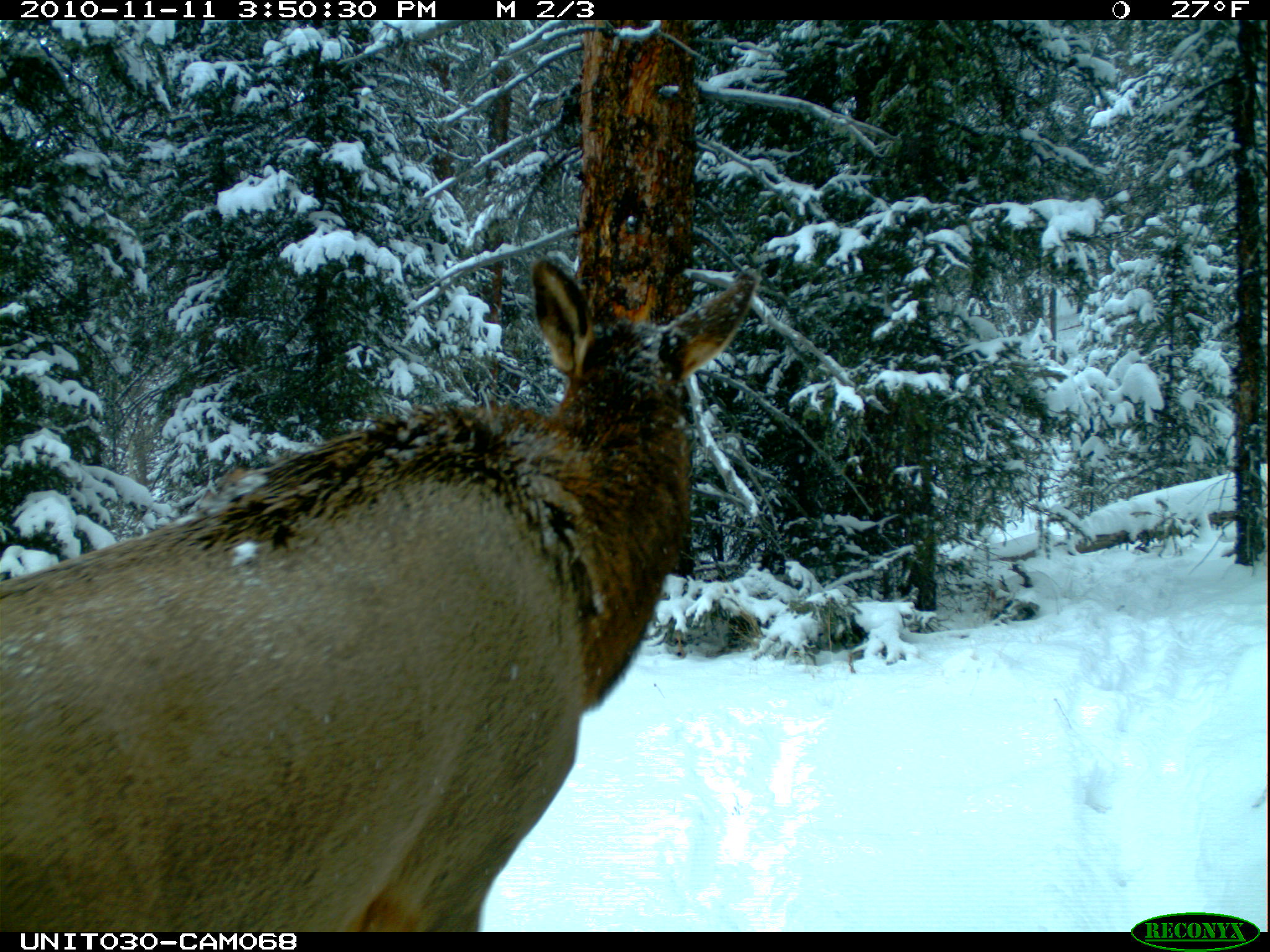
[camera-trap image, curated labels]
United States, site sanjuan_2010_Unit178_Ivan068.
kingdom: Animalia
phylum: Chordata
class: Mammalia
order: Artiodactyla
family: Cervidae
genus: Cervus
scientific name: Cervus elaphus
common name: red deer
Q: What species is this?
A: Cervus elaphus (red deer).